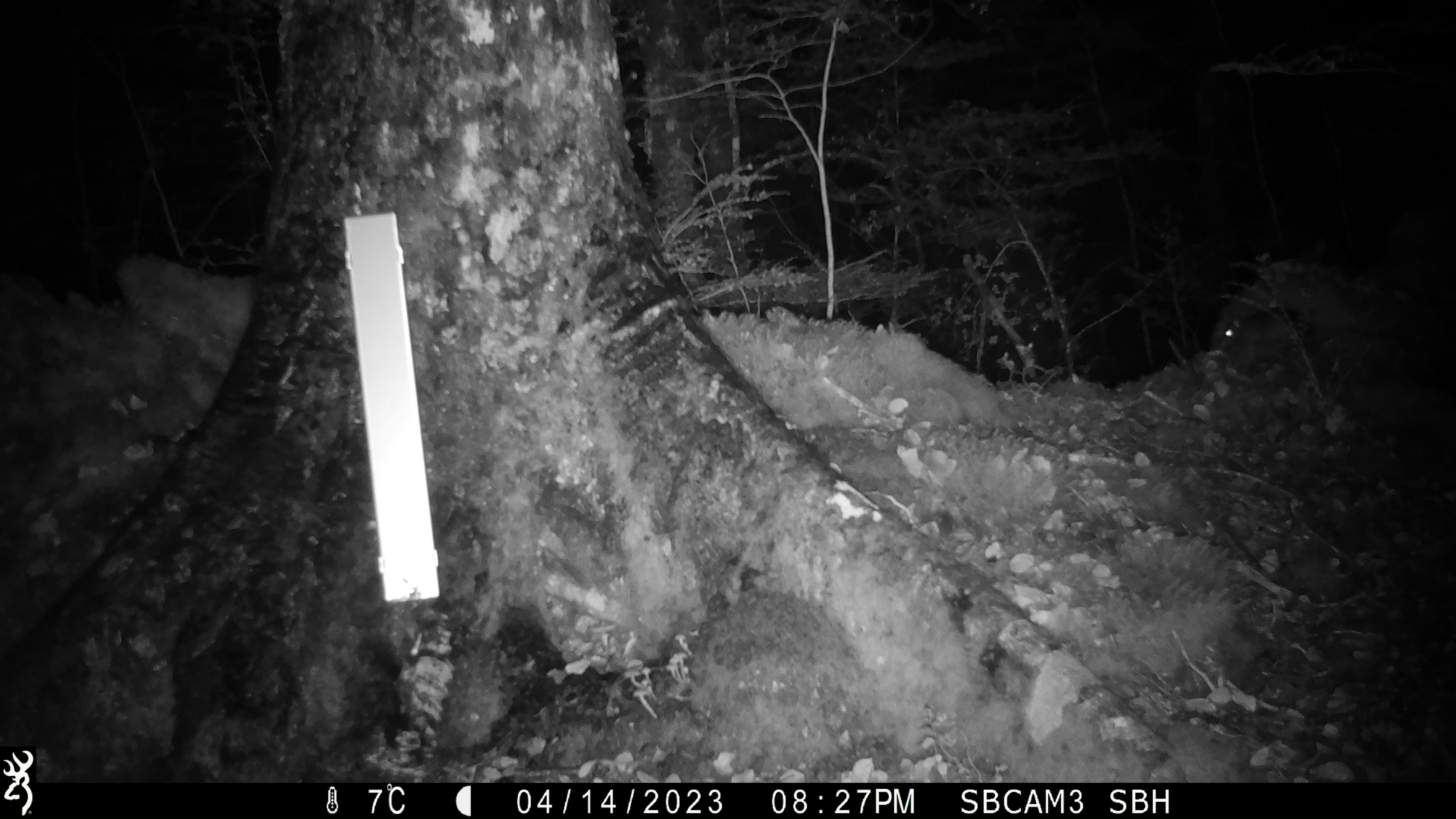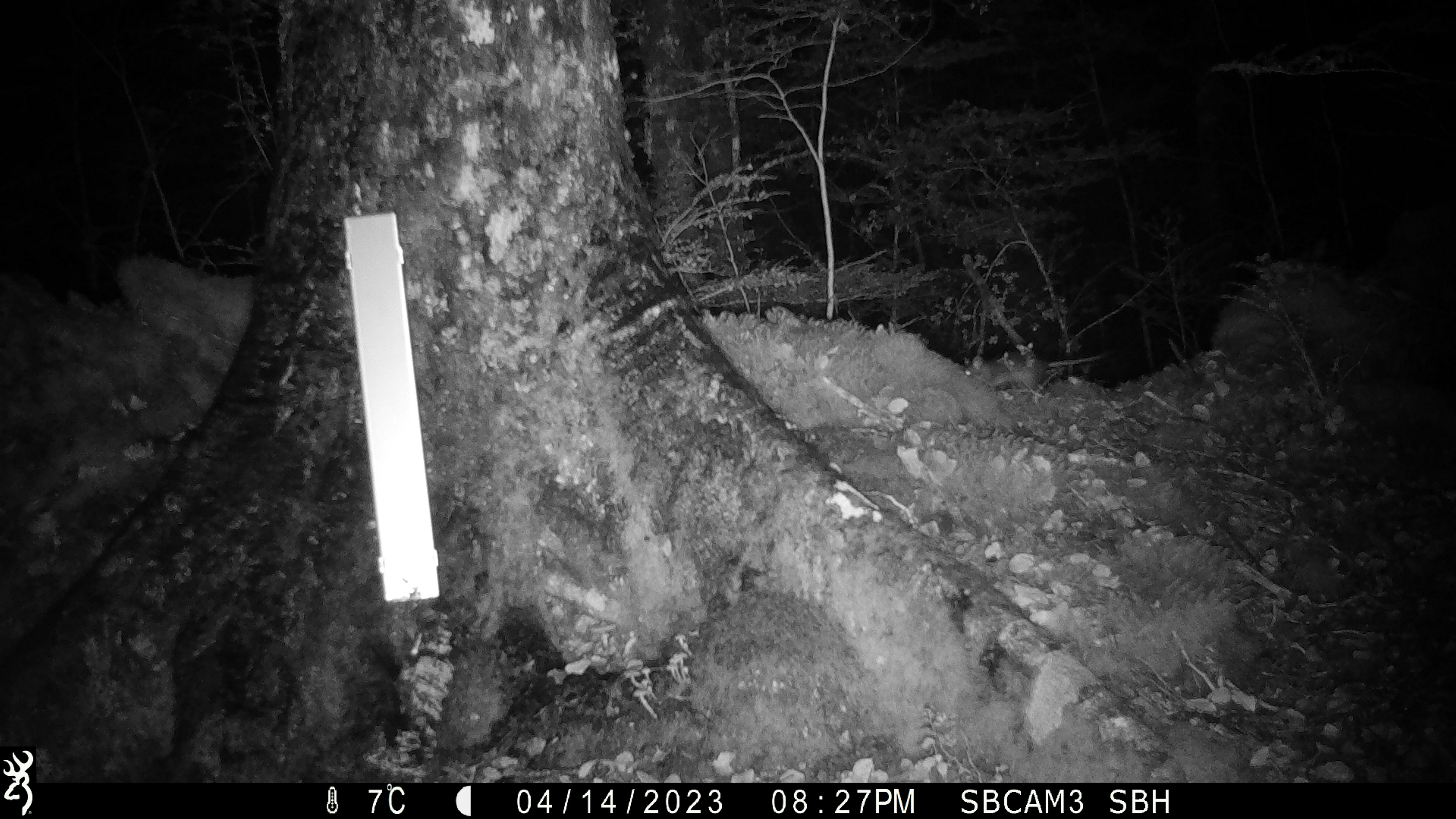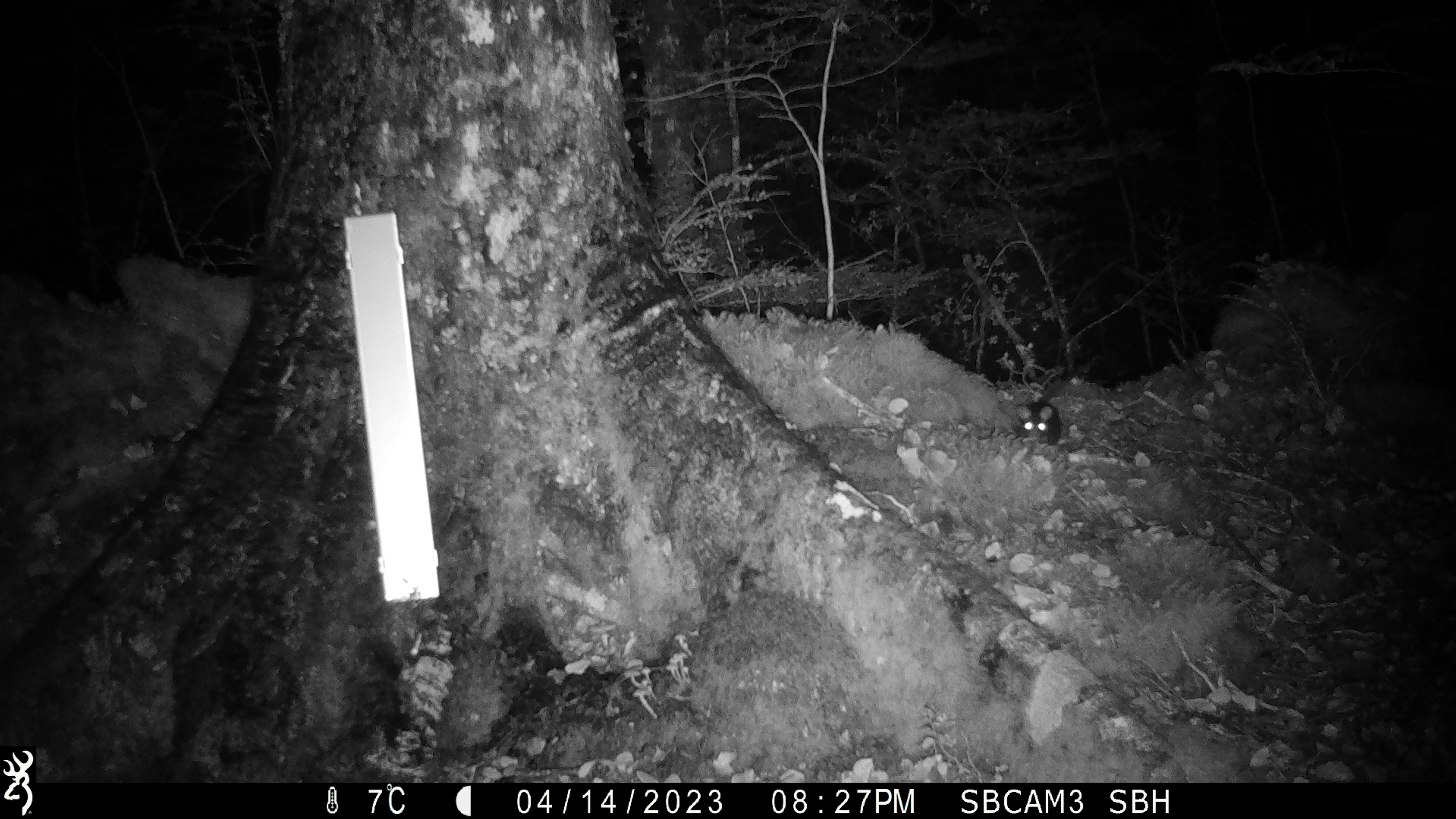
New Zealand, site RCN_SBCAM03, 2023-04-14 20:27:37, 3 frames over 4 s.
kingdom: Animalia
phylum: Chordata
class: Mammalia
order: Rodentia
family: Muridae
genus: Rattus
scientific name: Rattus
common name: rat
Rat (Rattus).